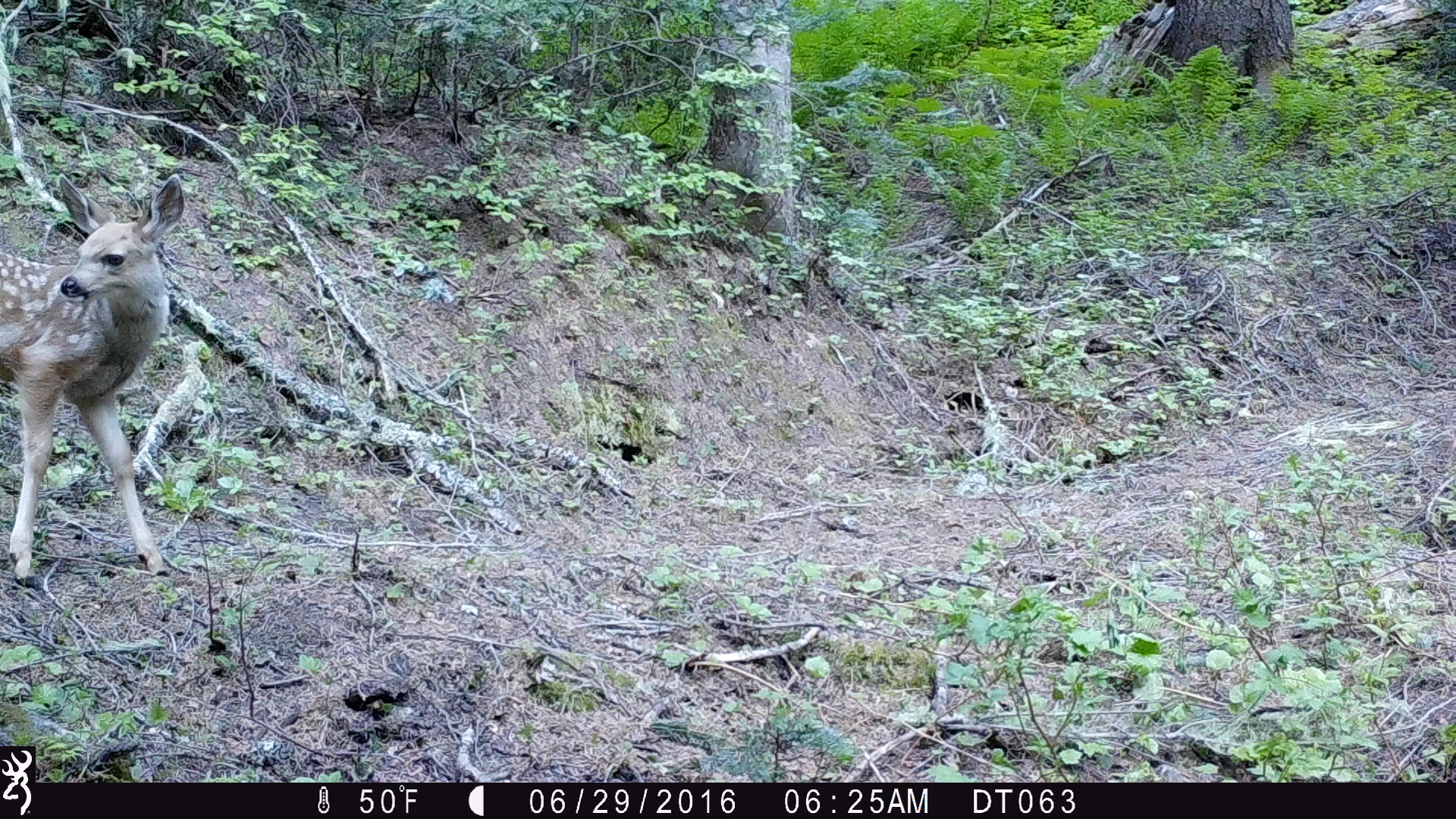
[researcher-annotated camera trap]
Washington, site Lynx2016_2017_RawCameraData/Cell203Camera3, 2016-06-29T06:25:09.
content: unidentified animal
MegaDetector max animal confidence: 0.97